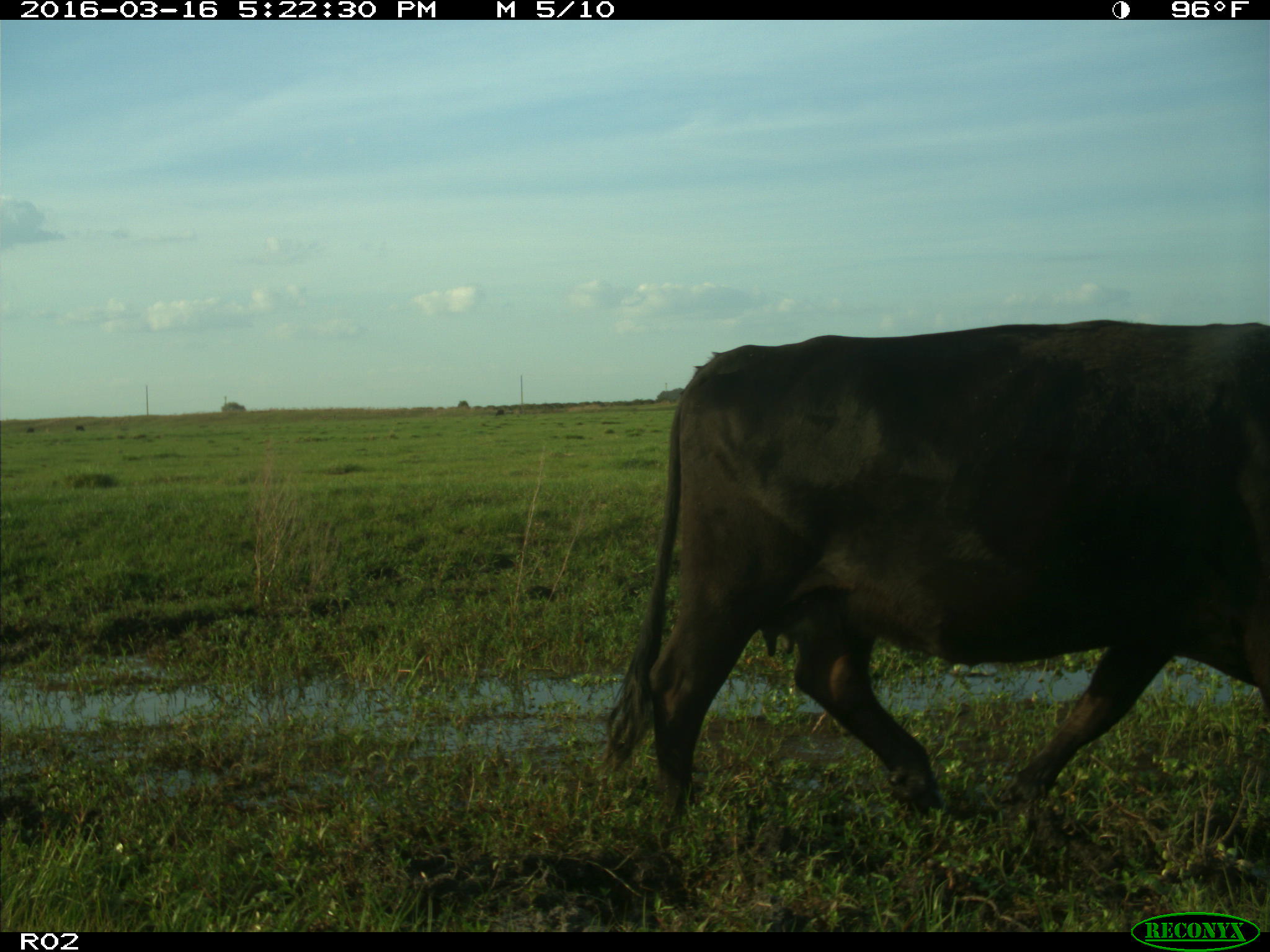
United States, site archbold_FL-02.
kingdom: Animalia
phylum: Chordata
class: Mammalia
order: Artiodactyla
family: Bovidae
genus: Bos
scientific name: Bos taurus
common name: domestic cow